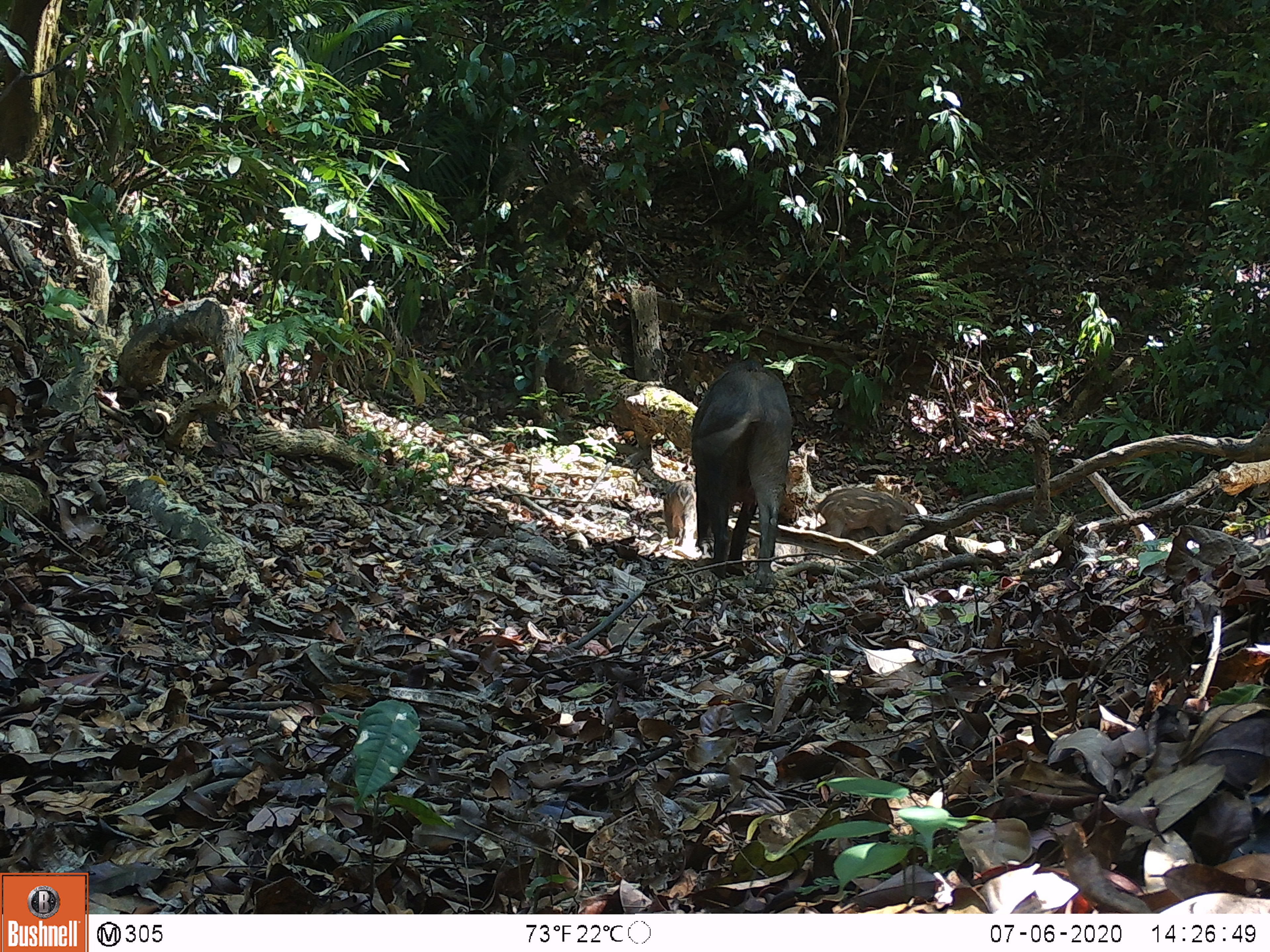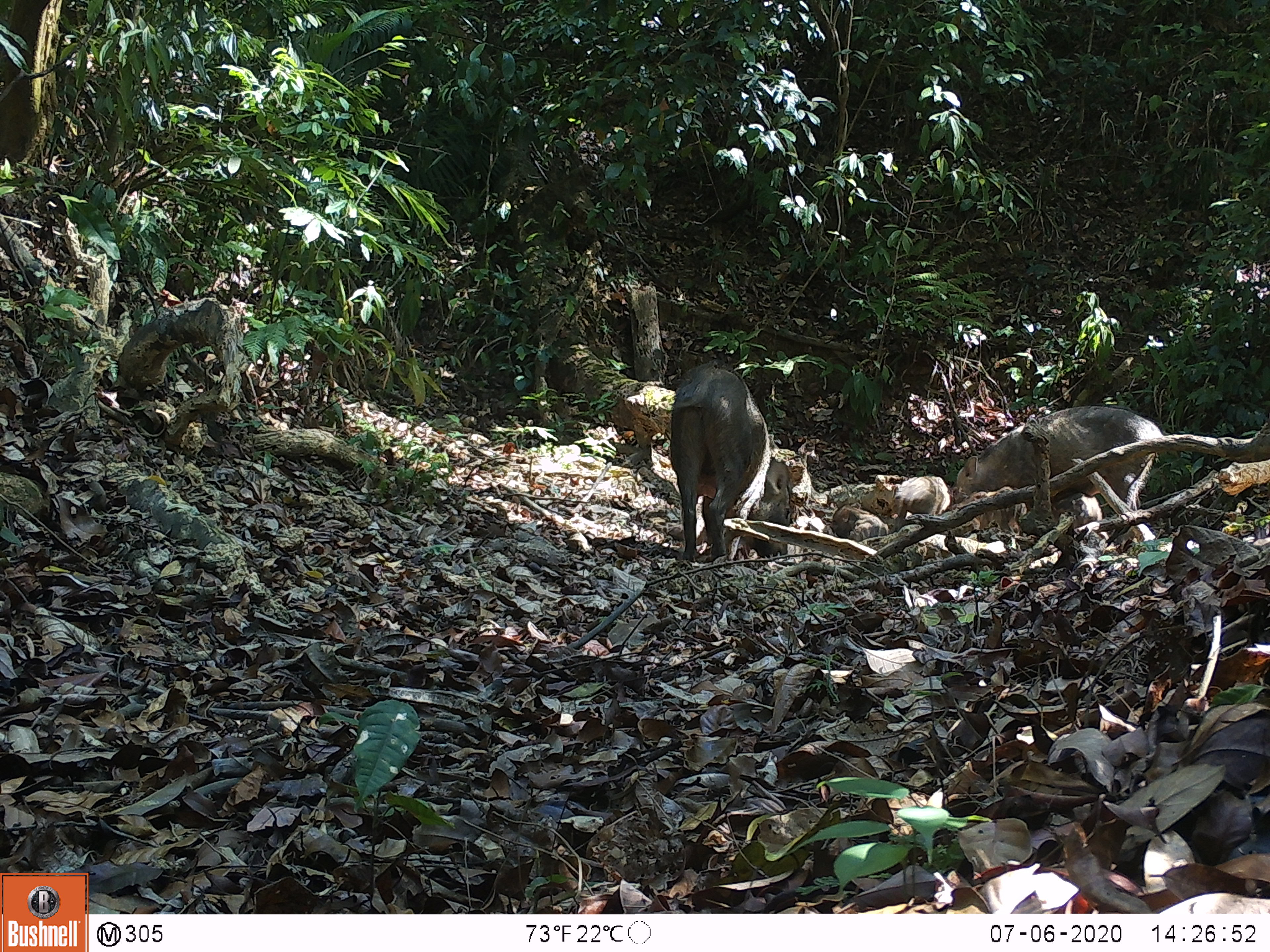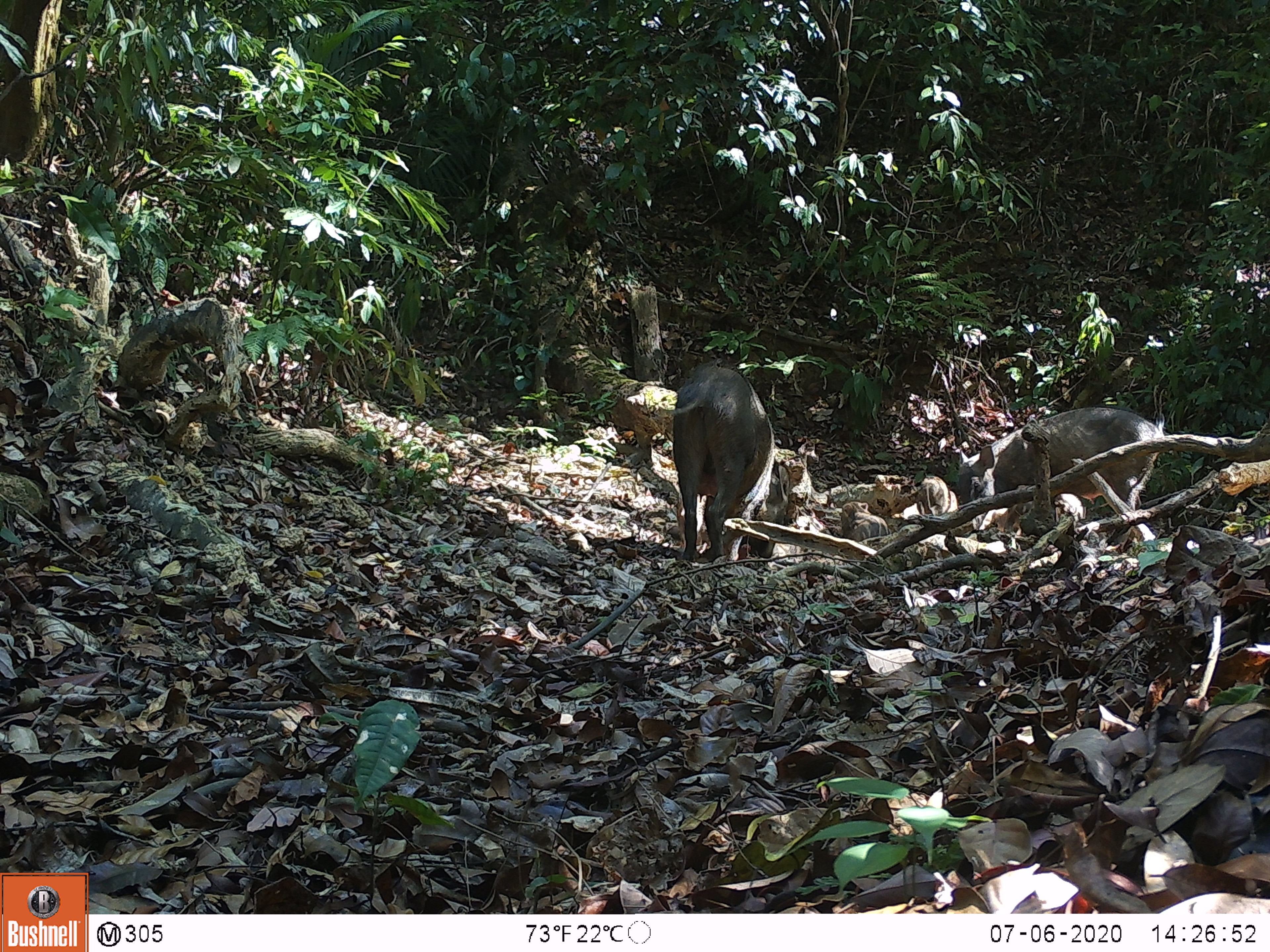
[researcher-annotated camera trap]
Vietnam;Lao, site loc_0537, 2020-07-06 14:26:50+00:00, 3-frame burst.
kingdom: Animalia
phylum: Chordata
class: Mammalia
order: Artiodactyla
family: Suidae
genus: Sus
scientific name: Sus scrofa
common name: eurasian wild pig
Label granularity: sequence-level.